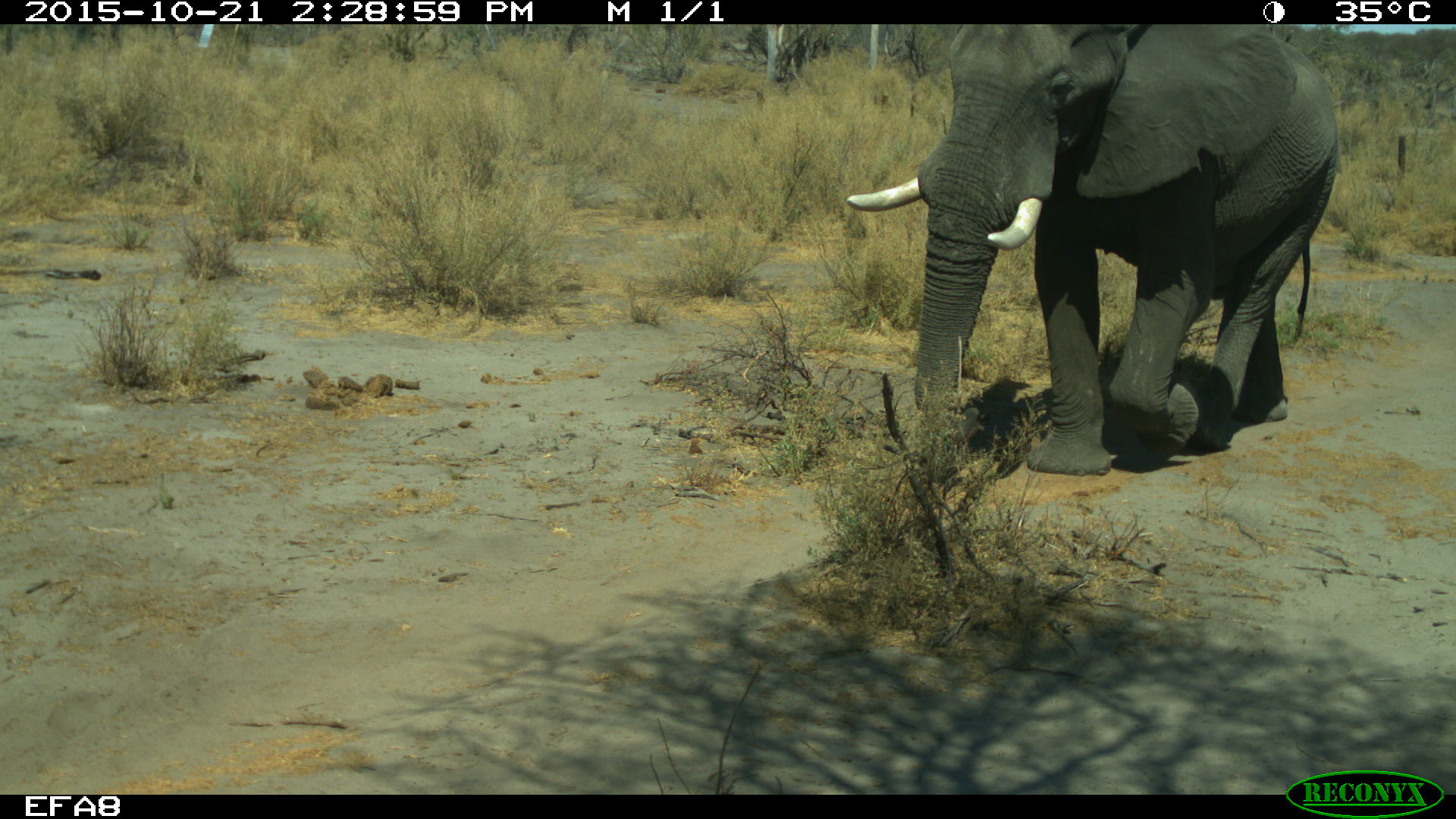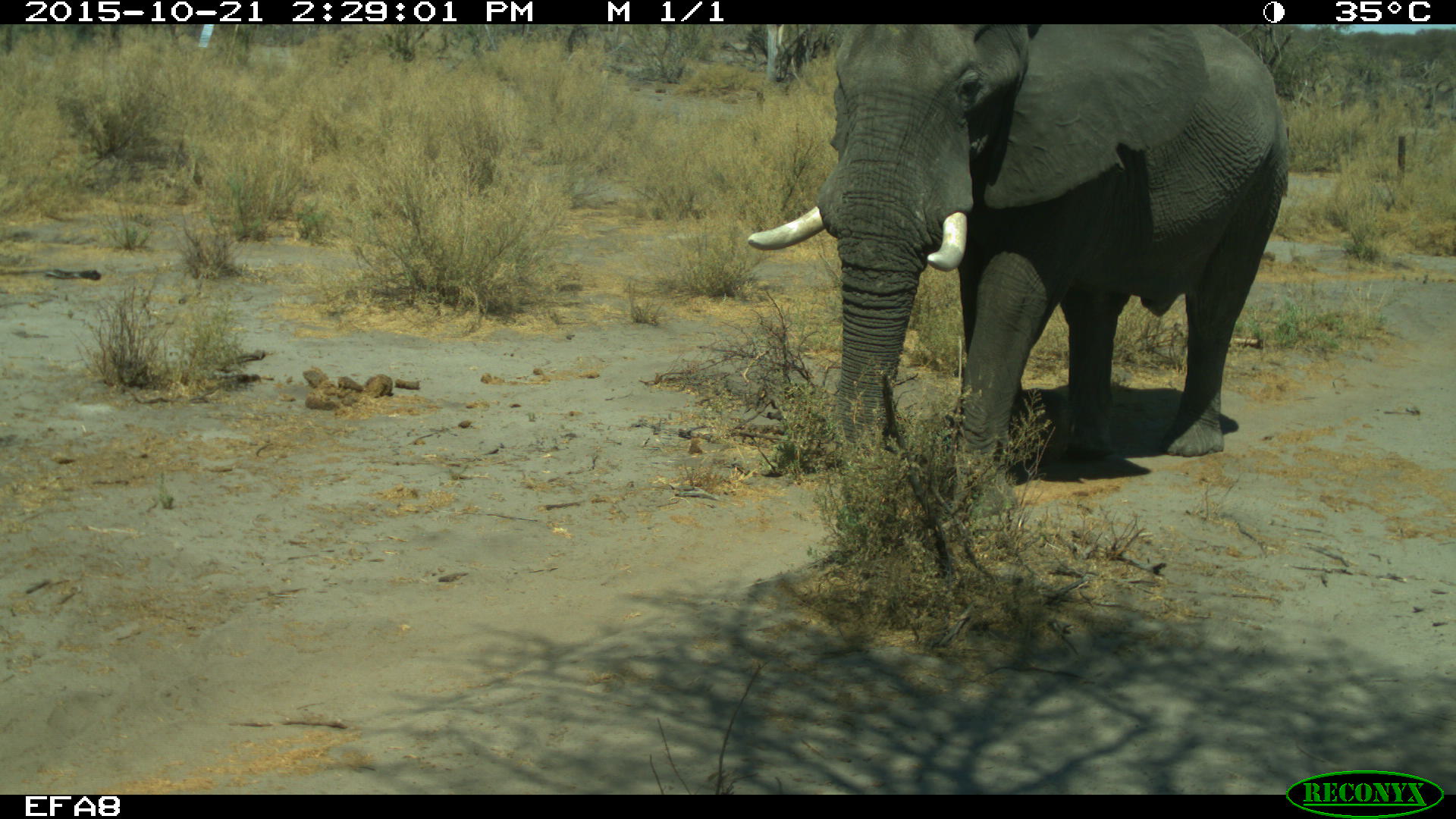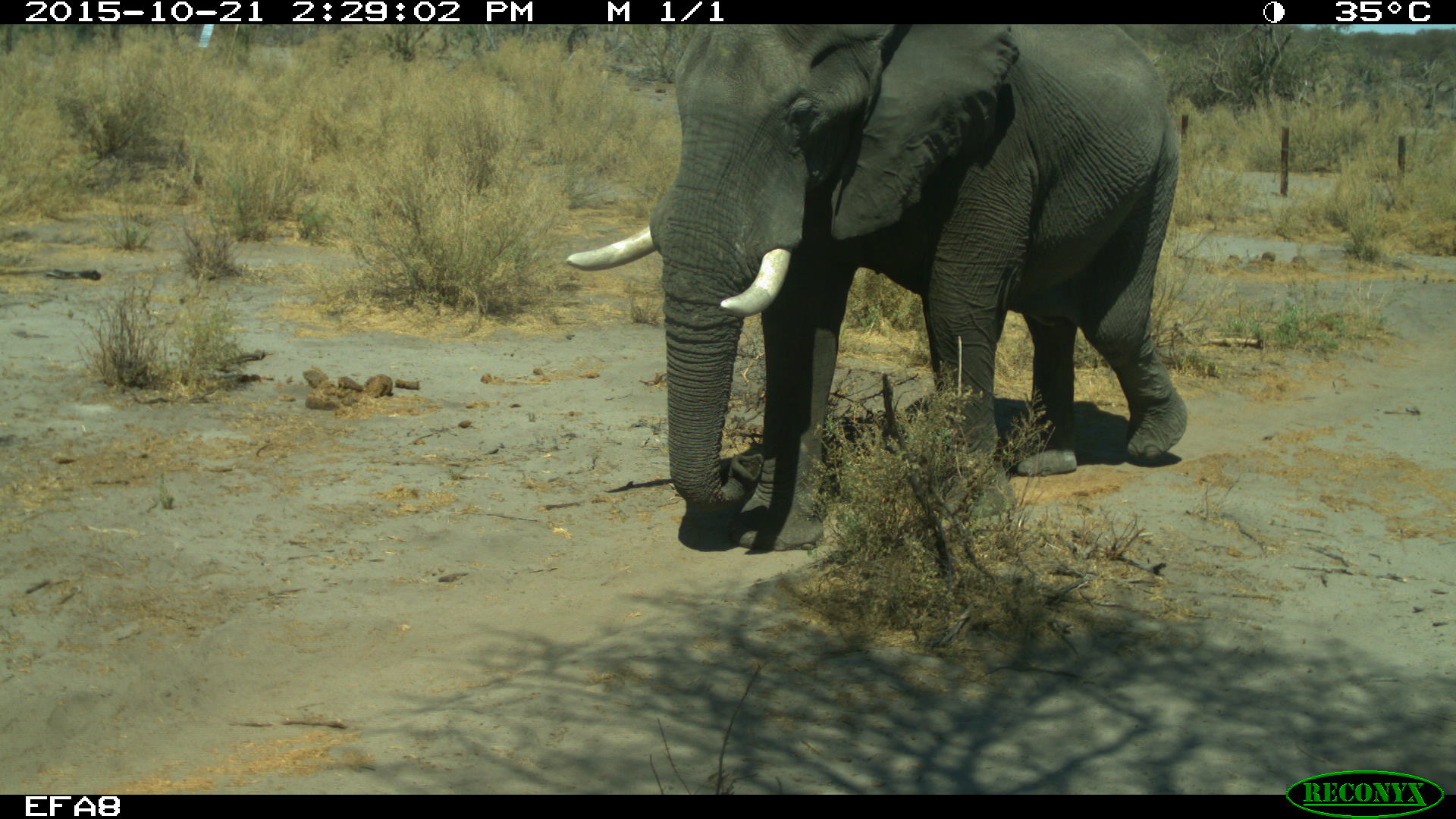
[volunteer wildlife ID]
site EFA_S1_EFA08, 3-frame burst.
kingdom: Animalia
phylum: Chordata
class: Mammalia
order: Proboscidea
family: Elephantidae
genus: Loxodonta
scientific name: Loxodonta africana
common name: african bush elephant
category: elephant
Elephant (african bush elephant) (Loxodonta africana), count 1. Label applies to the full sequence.